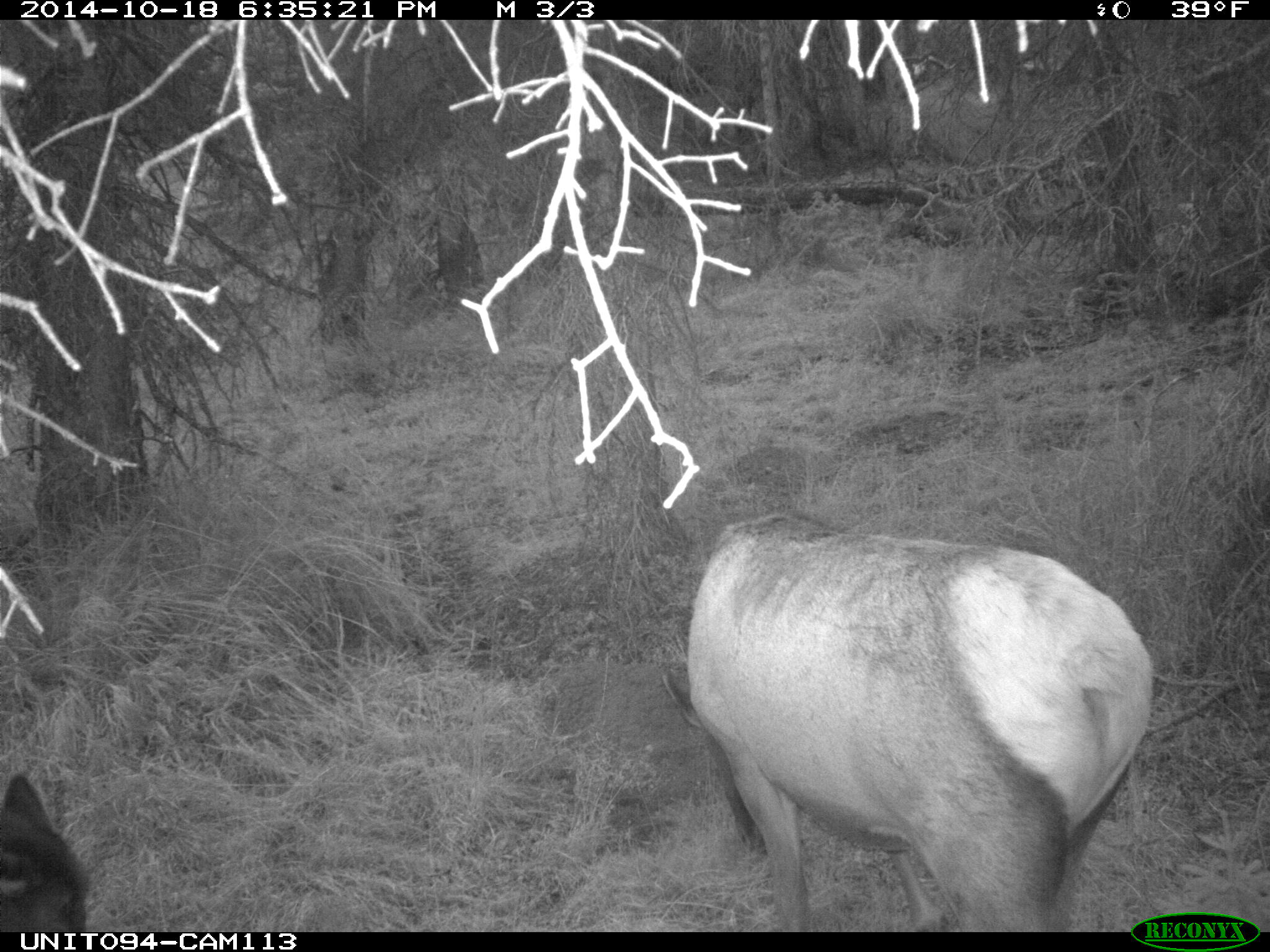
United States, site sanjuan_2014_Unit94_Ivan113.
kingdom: Animalia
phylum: Chordata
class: Mammalia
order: Artiodactyla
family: Cervidae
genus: Cervus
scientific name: Cervus elaphus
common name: red deer